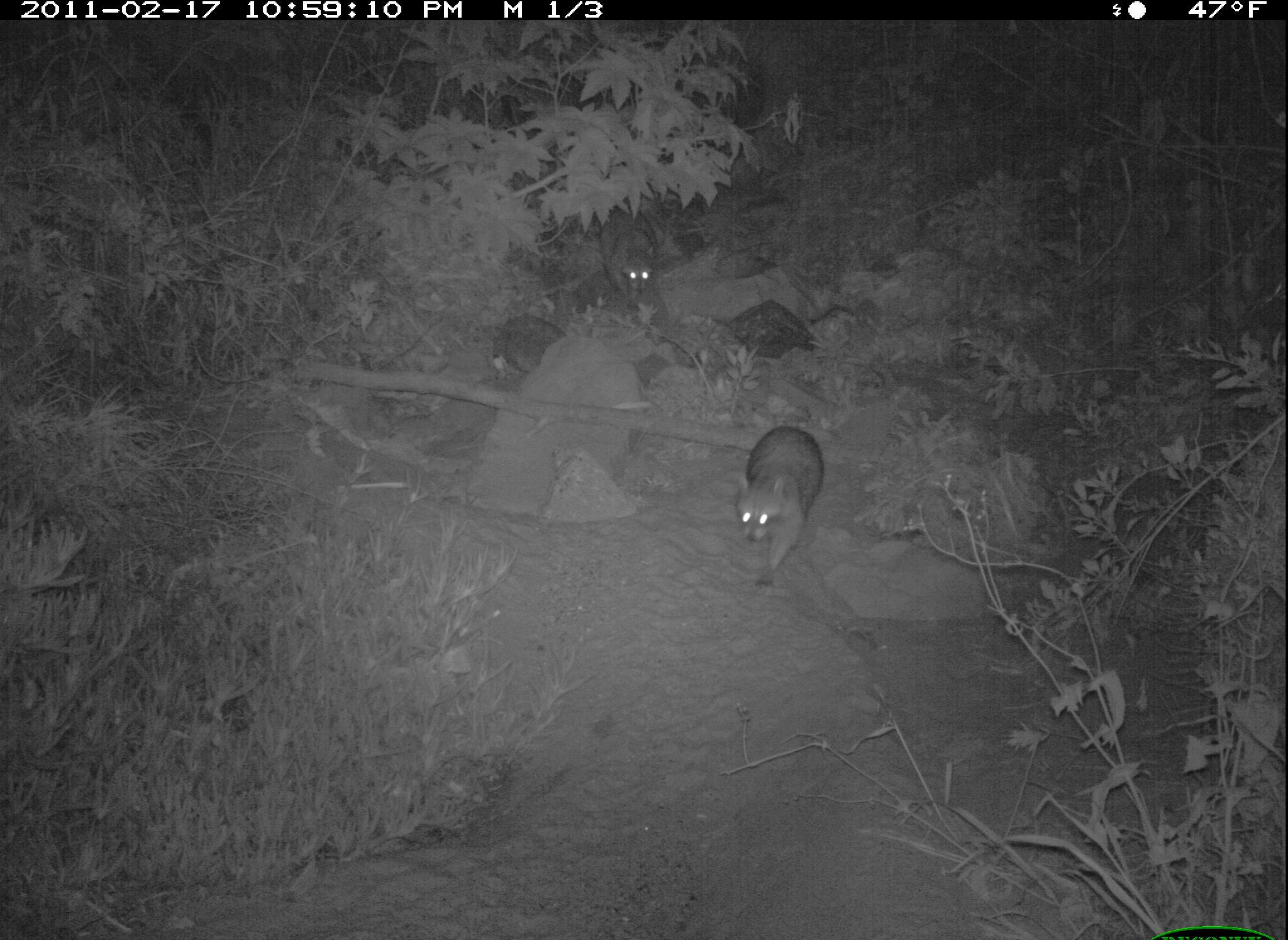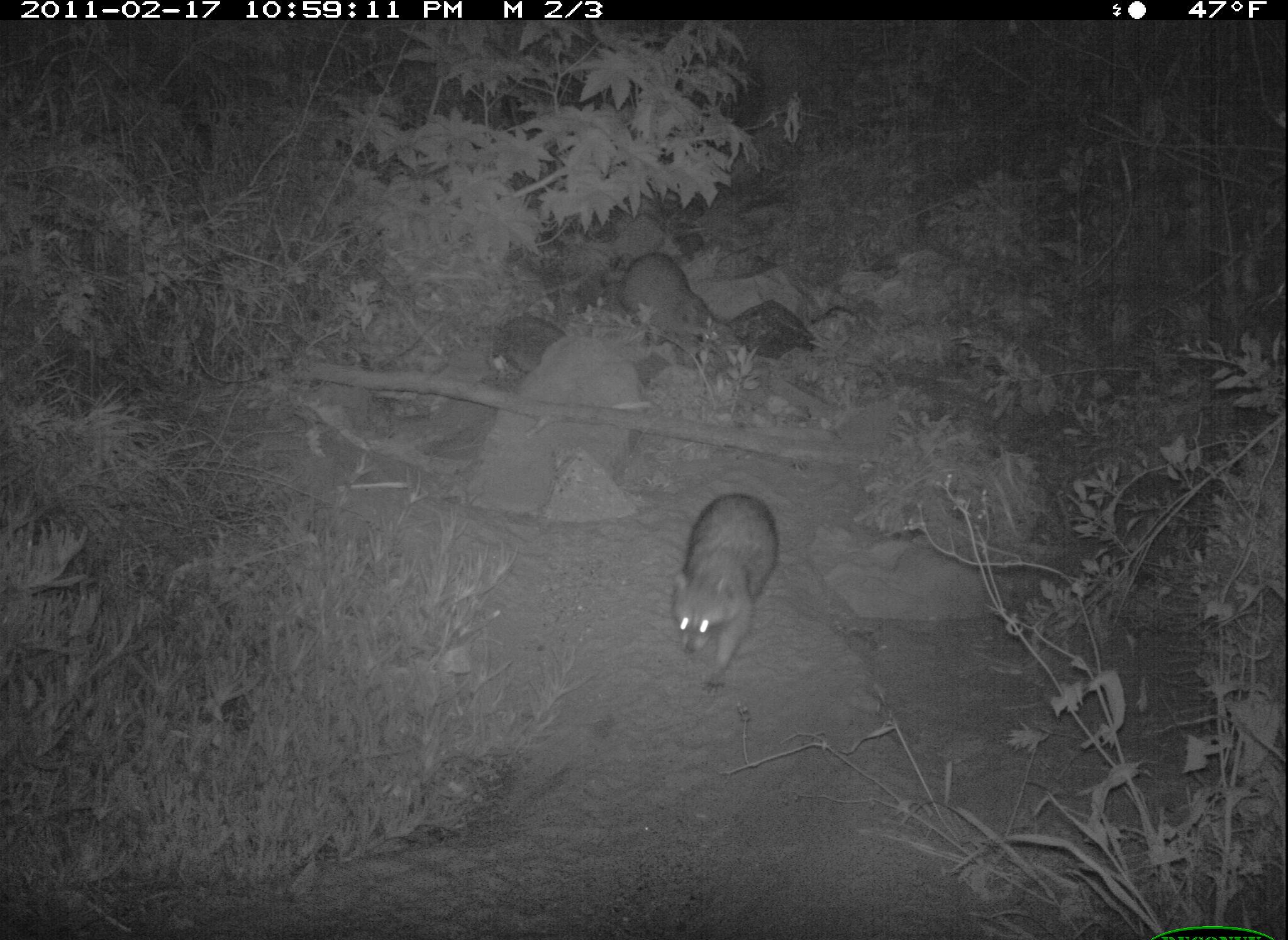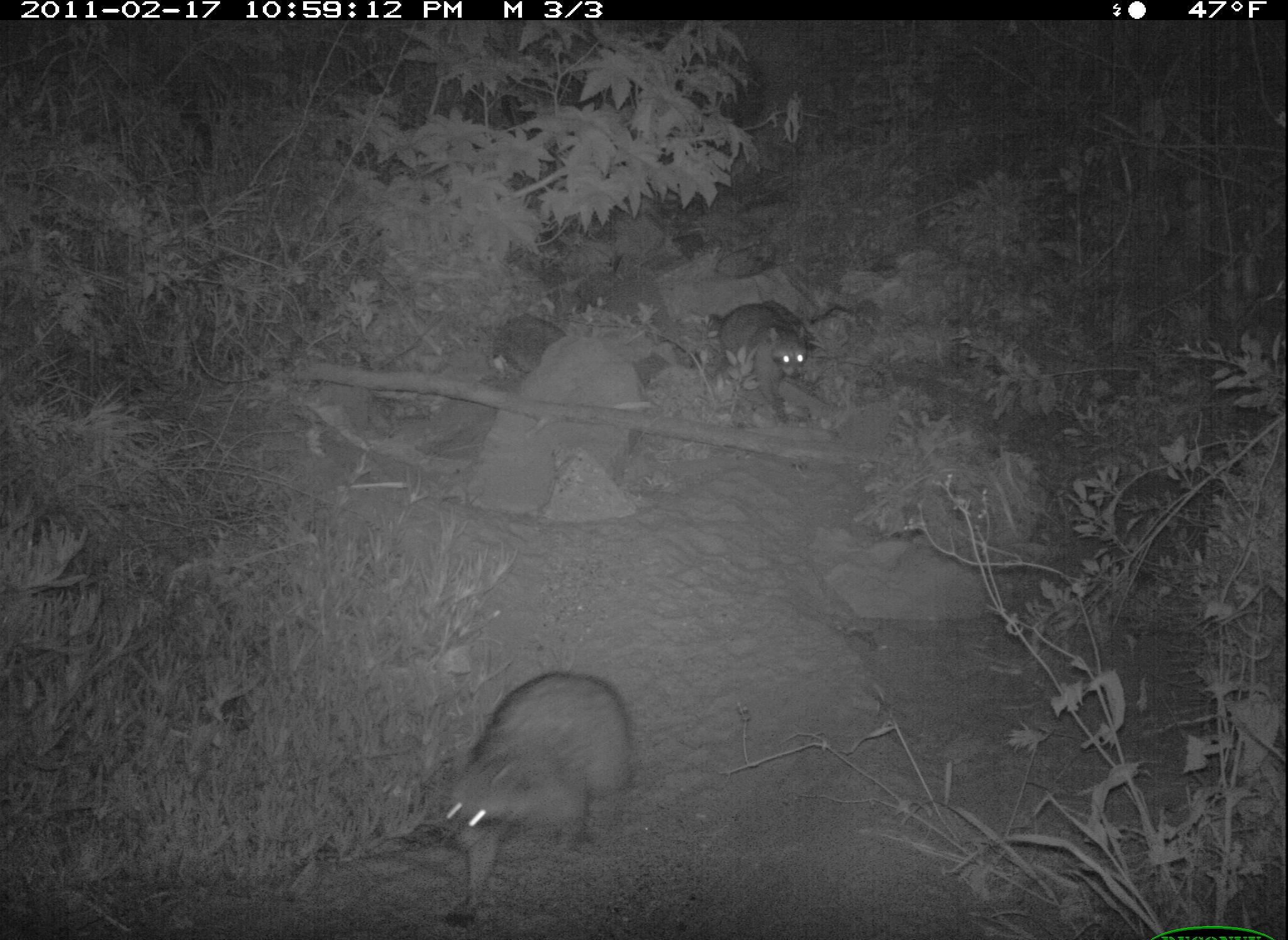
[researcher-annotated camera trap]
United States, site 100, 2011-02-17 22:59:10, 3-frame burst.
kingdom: Animalia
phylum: Chordata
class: Mammalia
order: Carnivora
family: Procyonidae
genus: Procyon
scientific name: Procyon lotor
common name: raccoon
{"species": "raccoon (Procyon lotor)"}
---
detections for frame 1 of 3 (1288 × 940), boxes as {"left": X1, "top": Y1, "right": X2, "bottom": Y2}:
raccoon: {"left": 724, "top": 408, "right": 837, "bottom": 604}; {"left": 572, "top": 200, "right": 678, "bottom": 309}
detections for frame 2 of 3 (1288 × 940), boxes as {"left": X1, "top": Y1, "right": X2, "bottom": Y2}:
raccoon: {"left": 650, "top": 475, "right": 805, "bottom": 694}; {"left": 607, "top": 242, "right": 747, "bottom": 379}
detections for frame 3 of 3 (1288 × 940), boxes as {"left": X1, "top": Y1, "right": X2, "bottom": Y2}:
raccoon: {"left": 419, "top": 654, "right": 649, "bottom": 931}; {"left": 700, "top": 295, "right": 848, "bottom": 424}